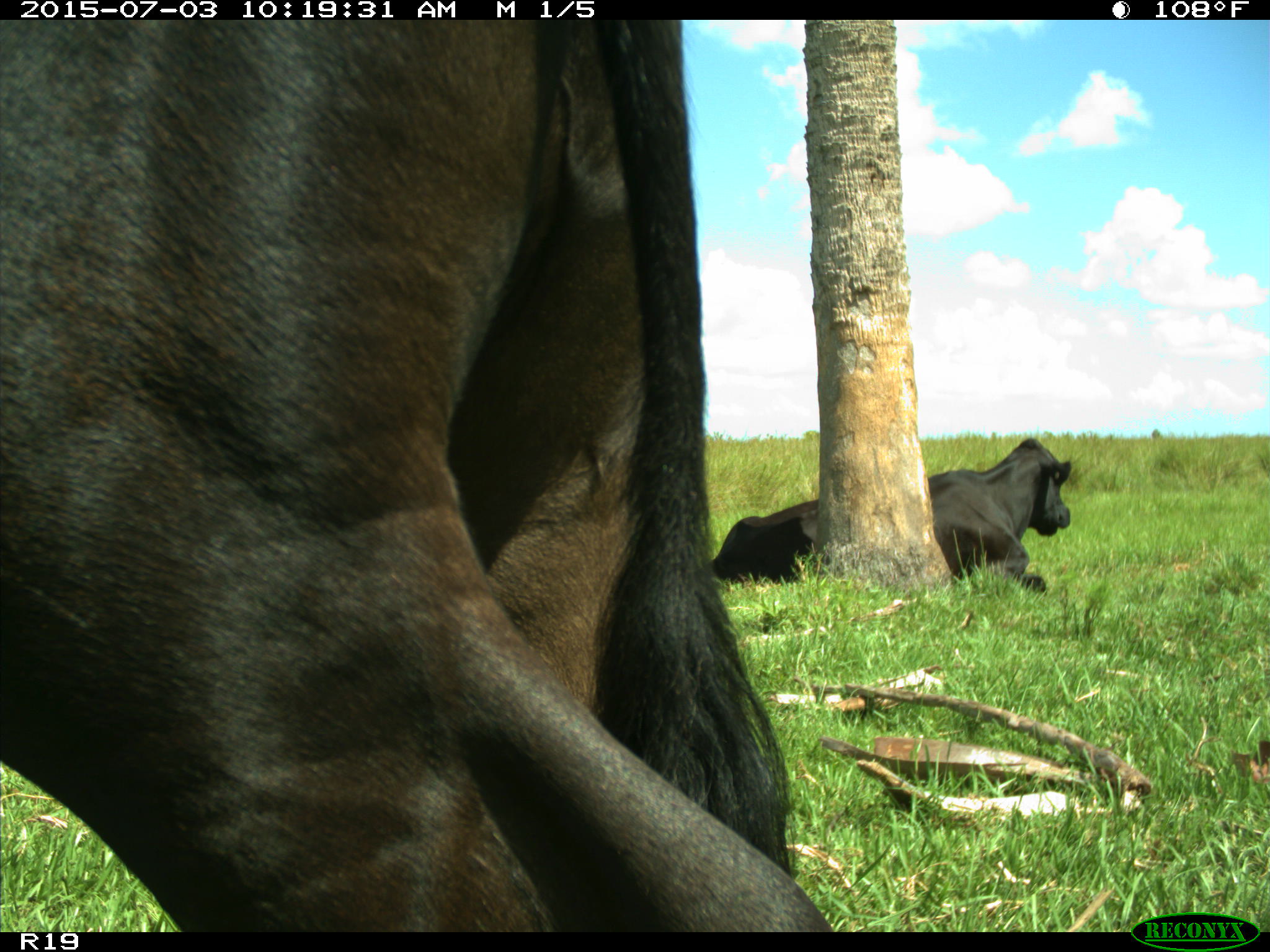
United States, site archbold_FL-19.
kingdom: Animalia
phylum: Chordata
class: Mammalia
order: Artiodactyla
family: Bovidae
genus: Bos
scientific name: Bos taurus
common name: domestic cow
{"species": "Bos taurus (domestic cow)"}